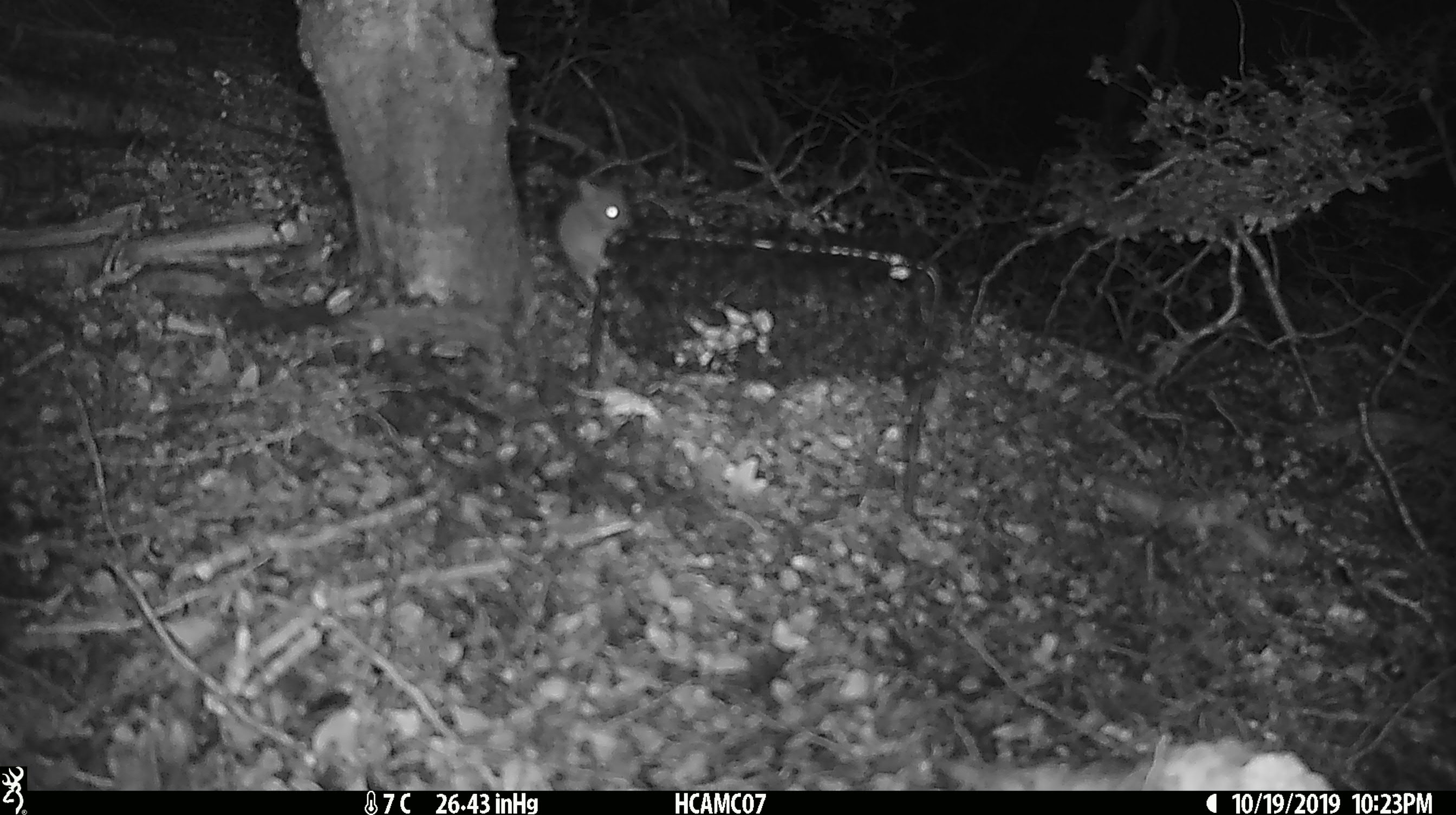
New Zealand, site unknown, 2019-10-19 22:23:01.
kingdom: Animalia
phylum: Chordata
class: Mammalia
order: Rodentia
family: Muridae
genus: Mus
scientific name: Mus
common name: mouse